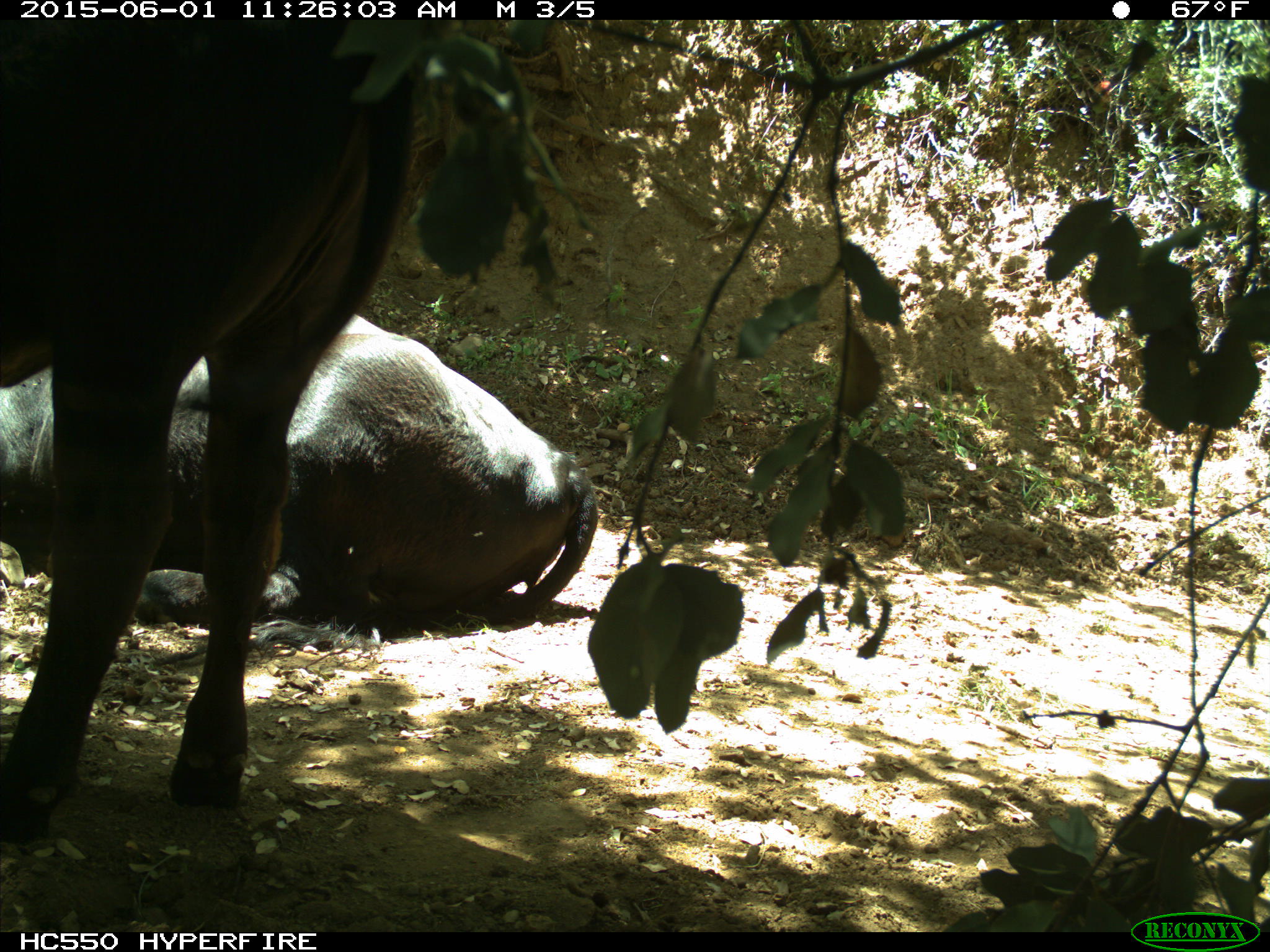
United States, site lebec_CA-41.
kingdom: Animalia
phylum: Chordata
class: Mammalia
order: Artiodactyla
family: Bovidae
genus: Bos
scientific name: Bos taurus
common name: domestic cow